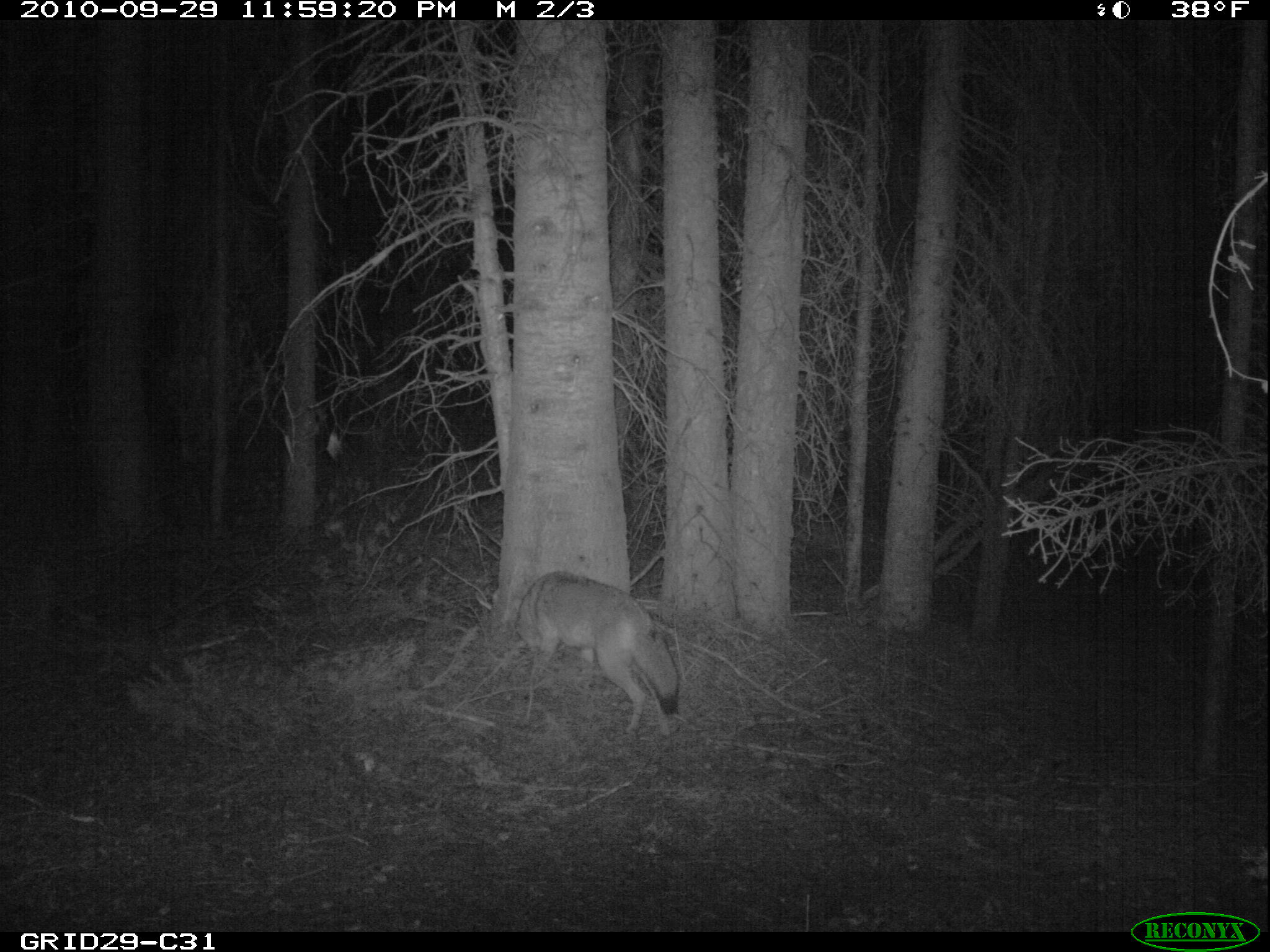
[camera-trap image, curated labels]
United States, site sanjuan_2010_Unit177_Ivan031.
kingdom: Animalia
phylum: Chordata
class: Mammalia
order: Carnivora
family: Canidae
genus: Canis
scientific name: Canis latrans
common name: coyote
Canis latrans (coyote).